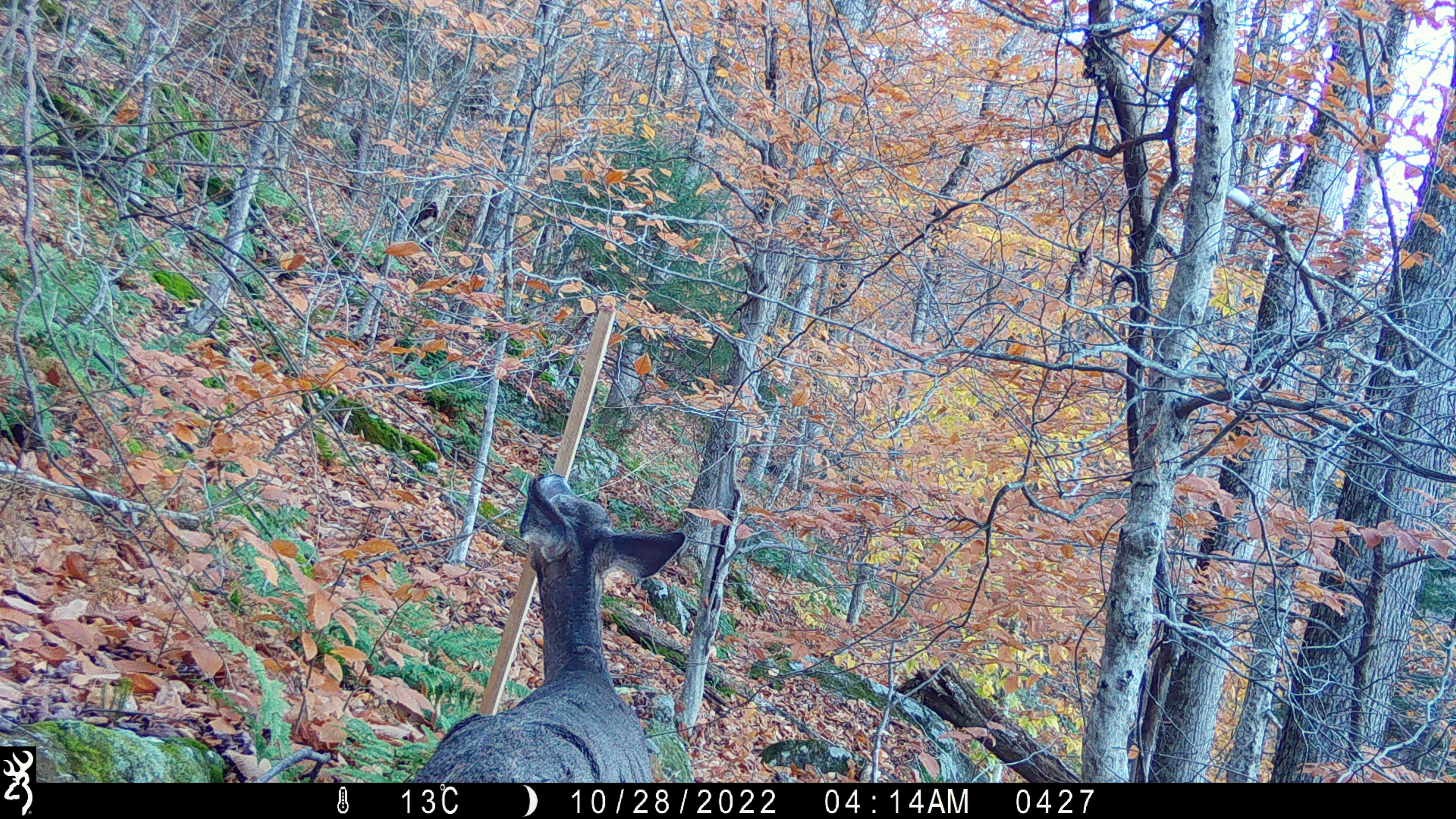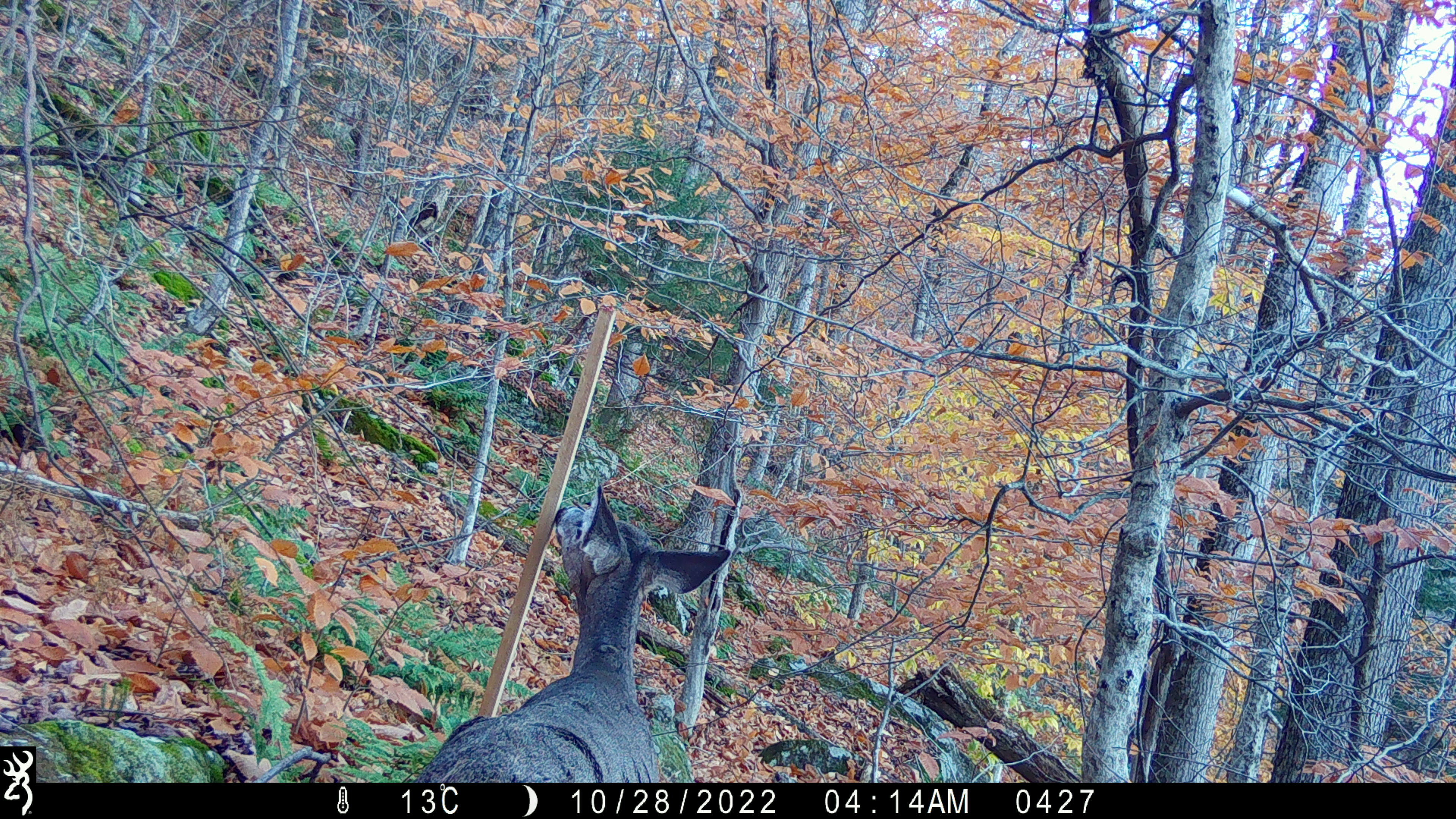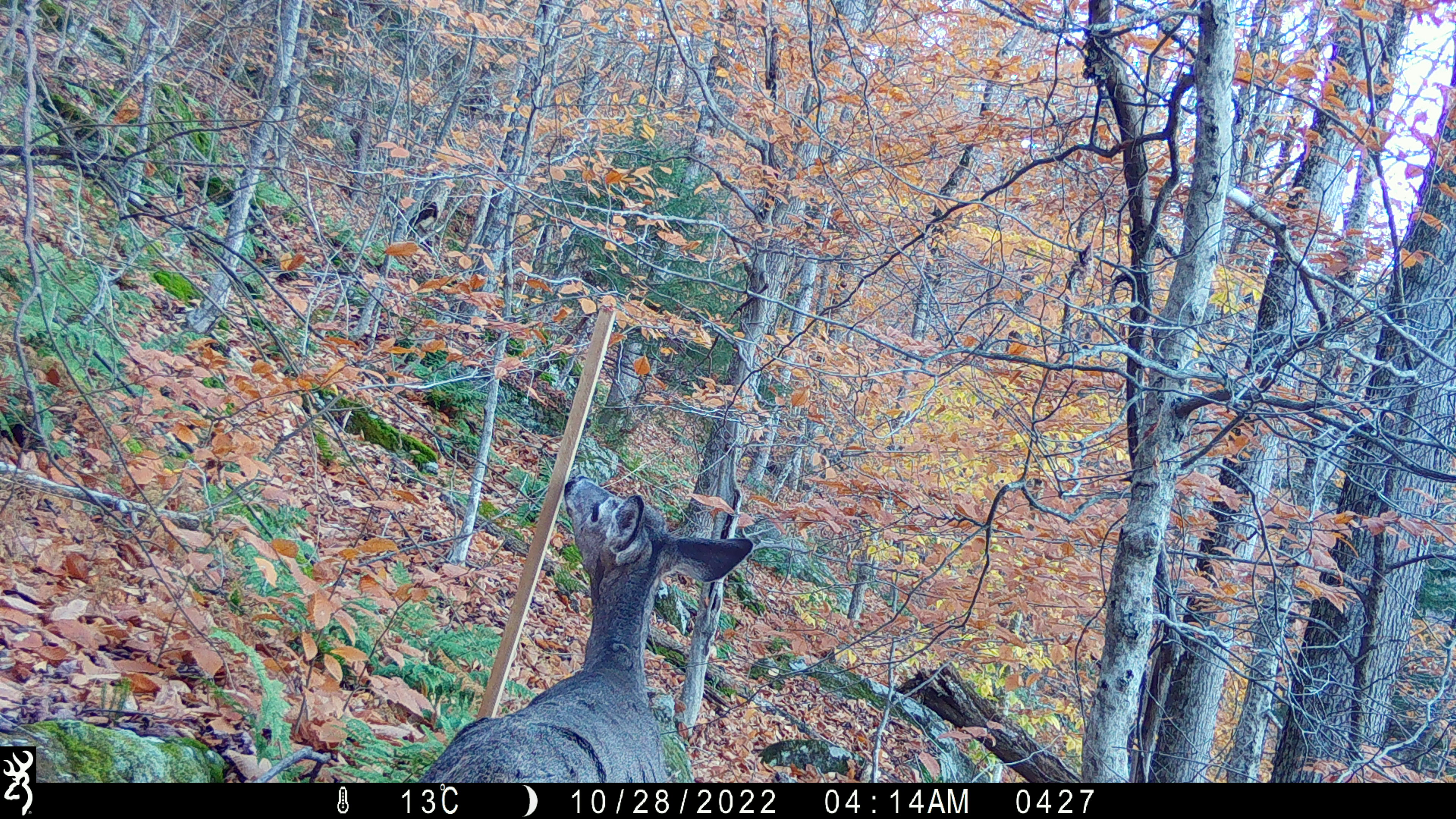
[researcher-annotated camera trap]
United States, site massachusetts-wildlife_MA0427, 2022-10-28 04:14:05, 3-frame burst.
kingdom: Animalia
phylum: Chordata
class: Mammalia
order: Artiodactyla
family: Cervidae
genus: Odocoileus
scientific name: Odocoileus virginianus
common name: white-tailed deer